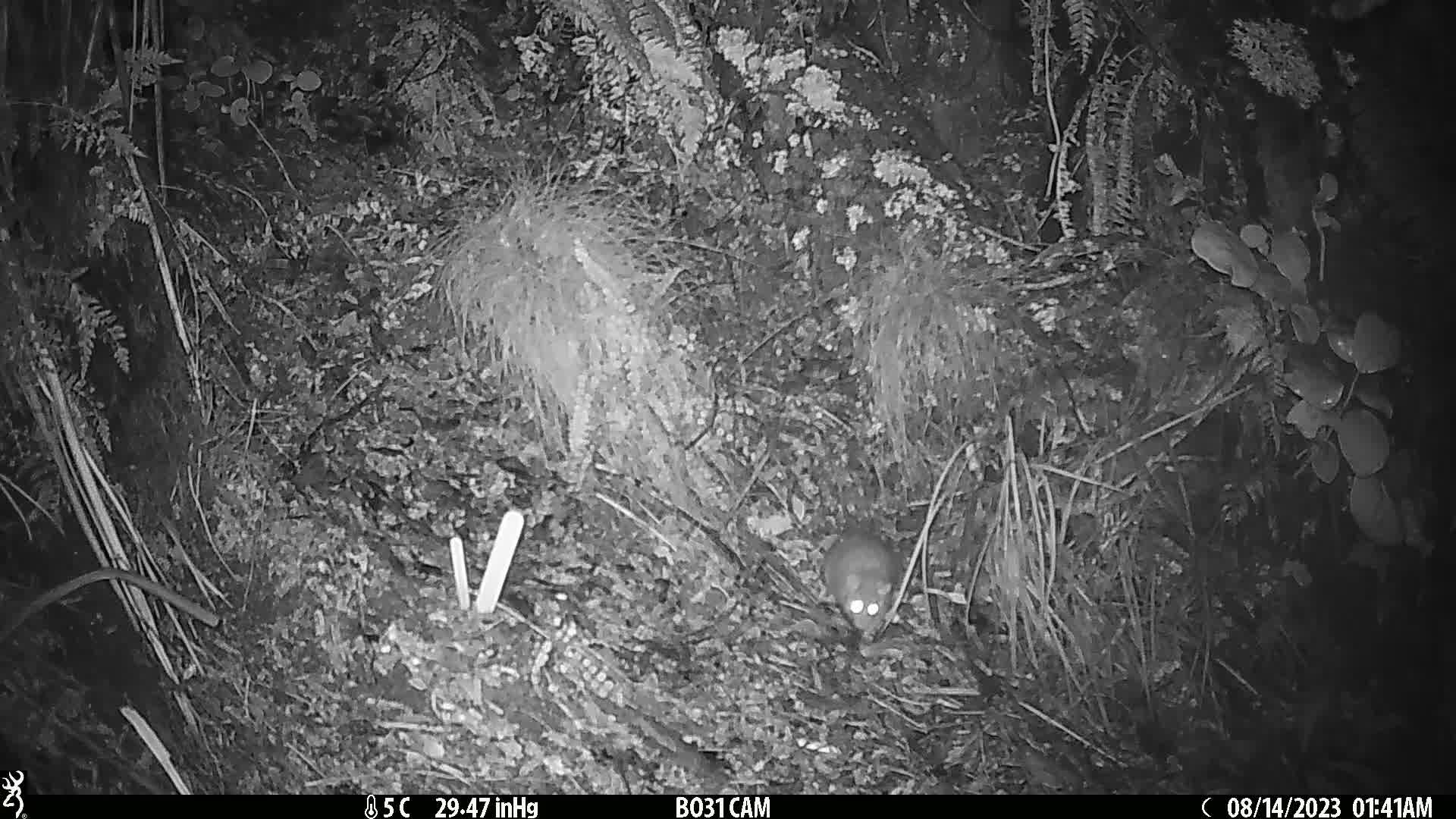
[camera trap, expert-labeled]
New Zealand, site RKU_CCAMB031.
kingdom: Animalia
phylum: Chordata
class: Mammalia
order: Rodentia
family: Muridae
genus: Rattus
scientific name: Rattus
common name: rat